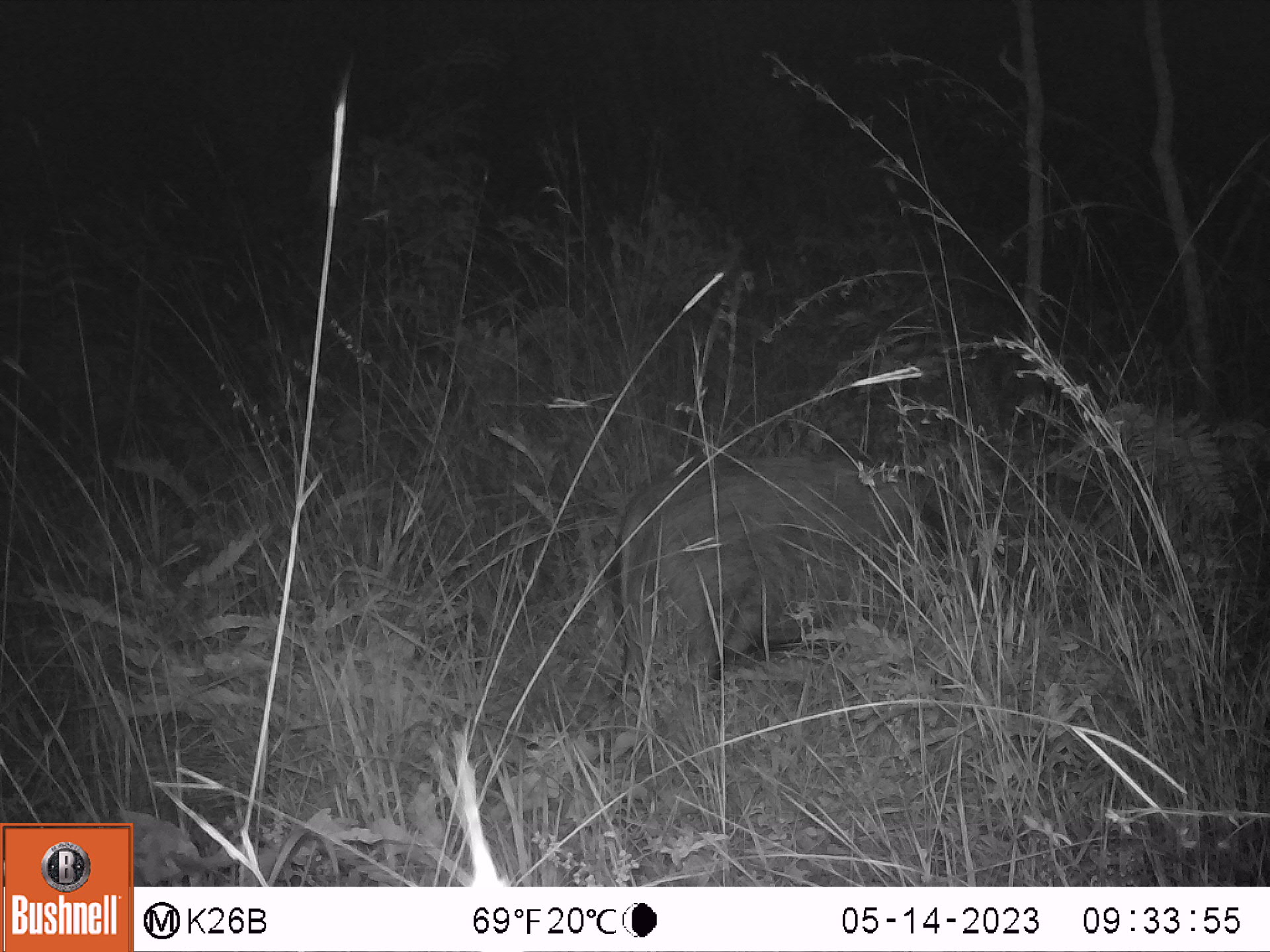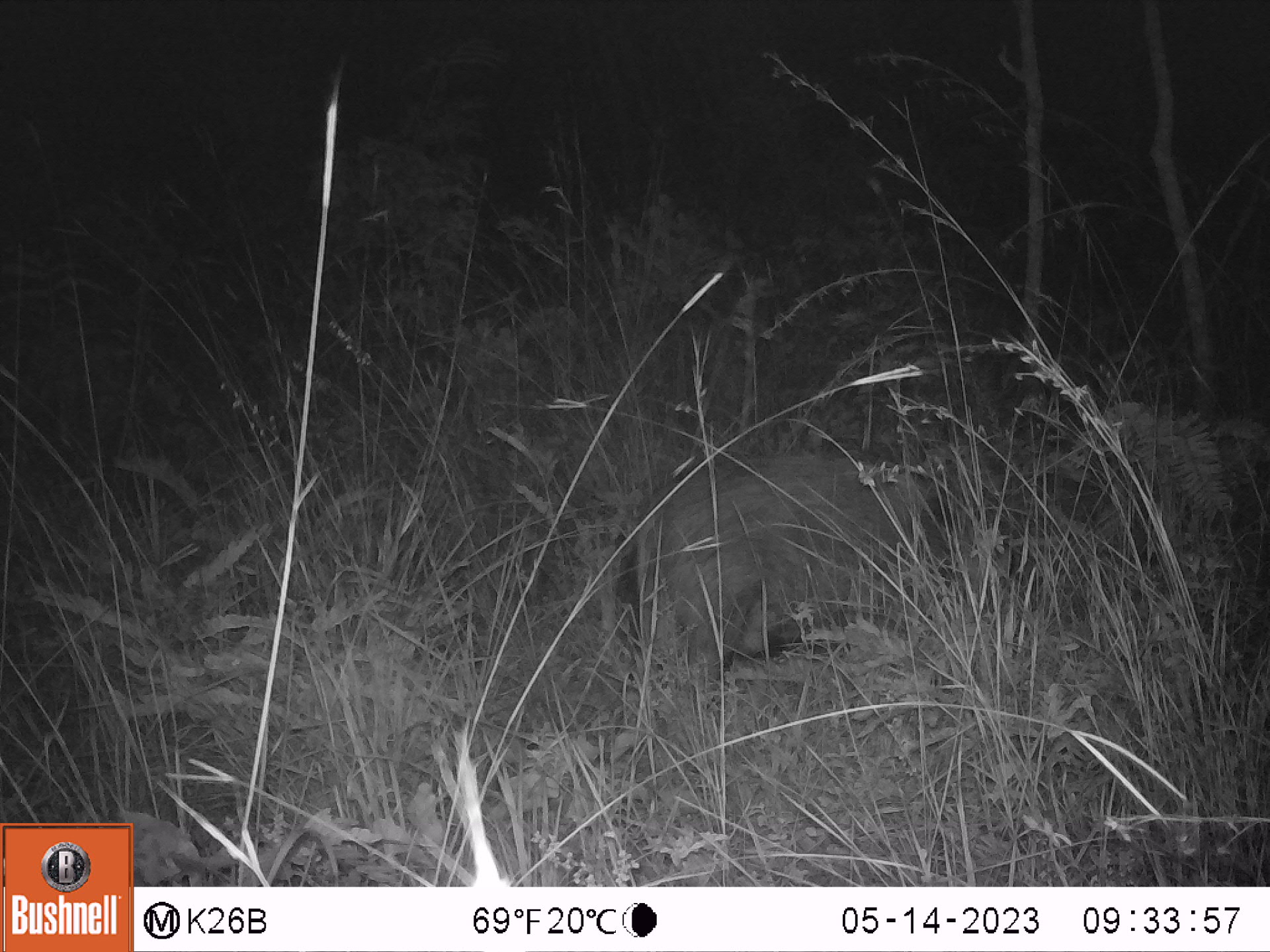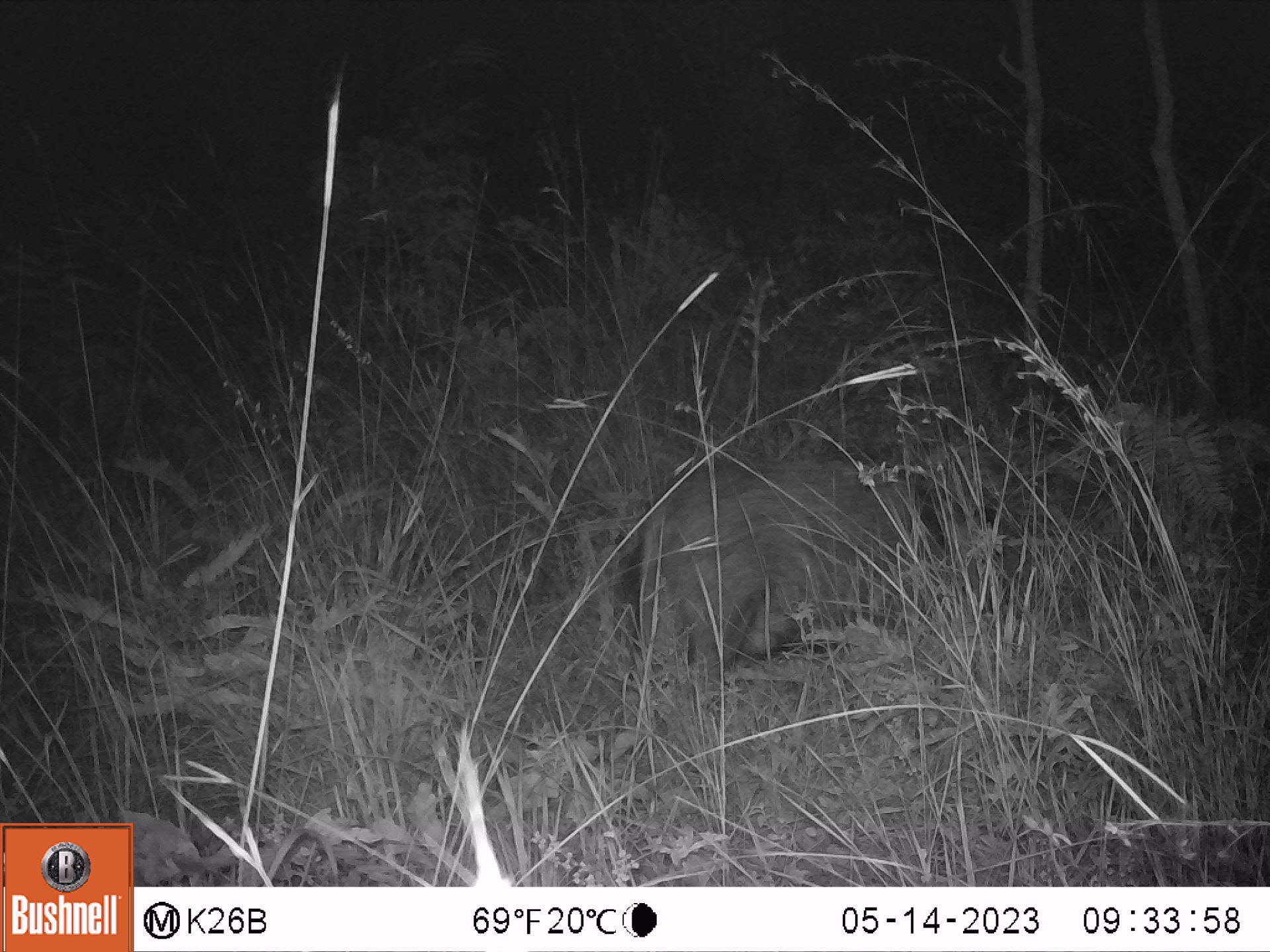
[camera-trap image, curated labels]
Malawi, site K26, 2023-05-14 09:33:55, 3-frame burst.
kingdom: Animalia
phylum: Chordata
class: Mammalia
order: Artiodactyla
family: Suidae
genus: Potamochoerus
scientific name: Potamochoerus larvatus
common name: bushpig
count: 1